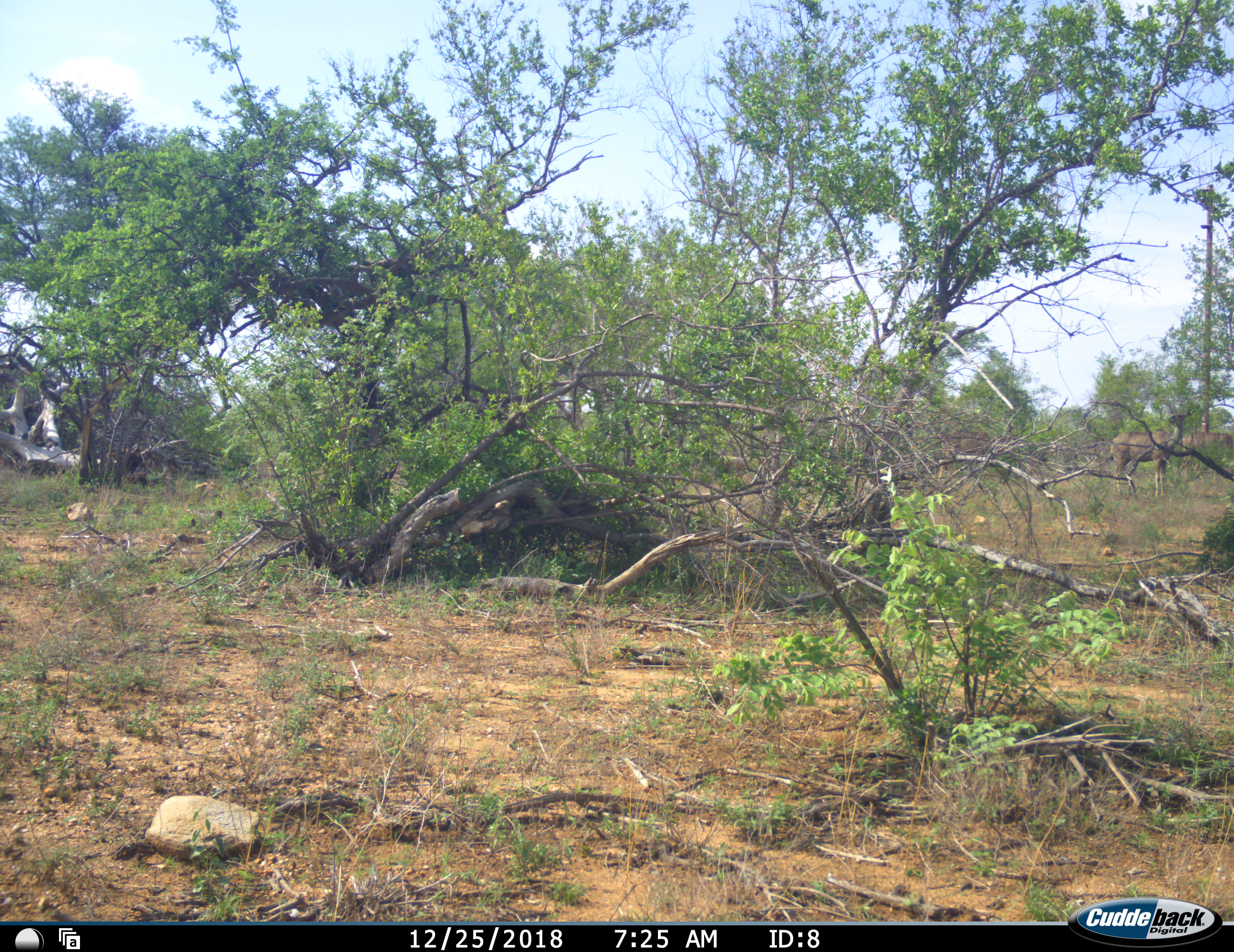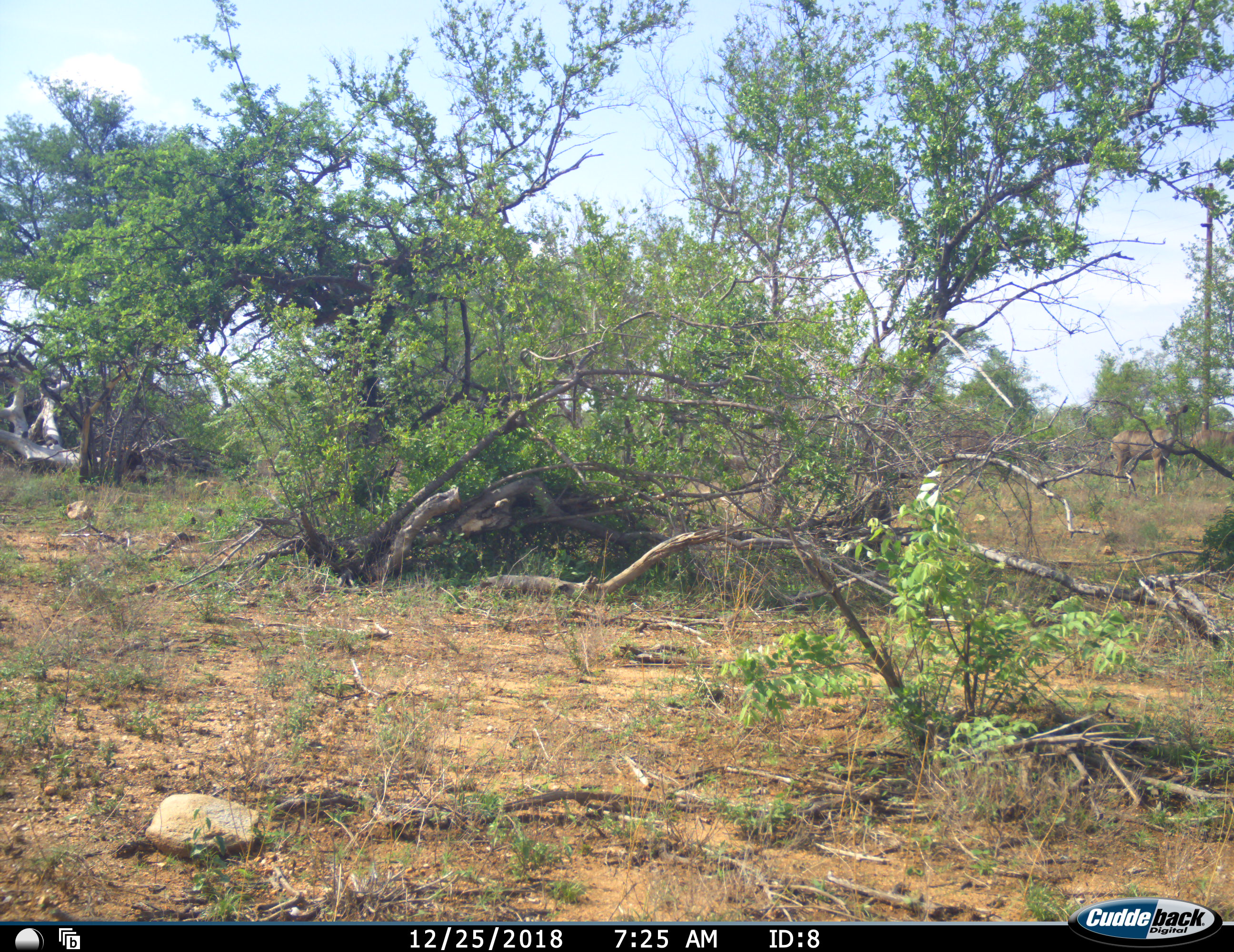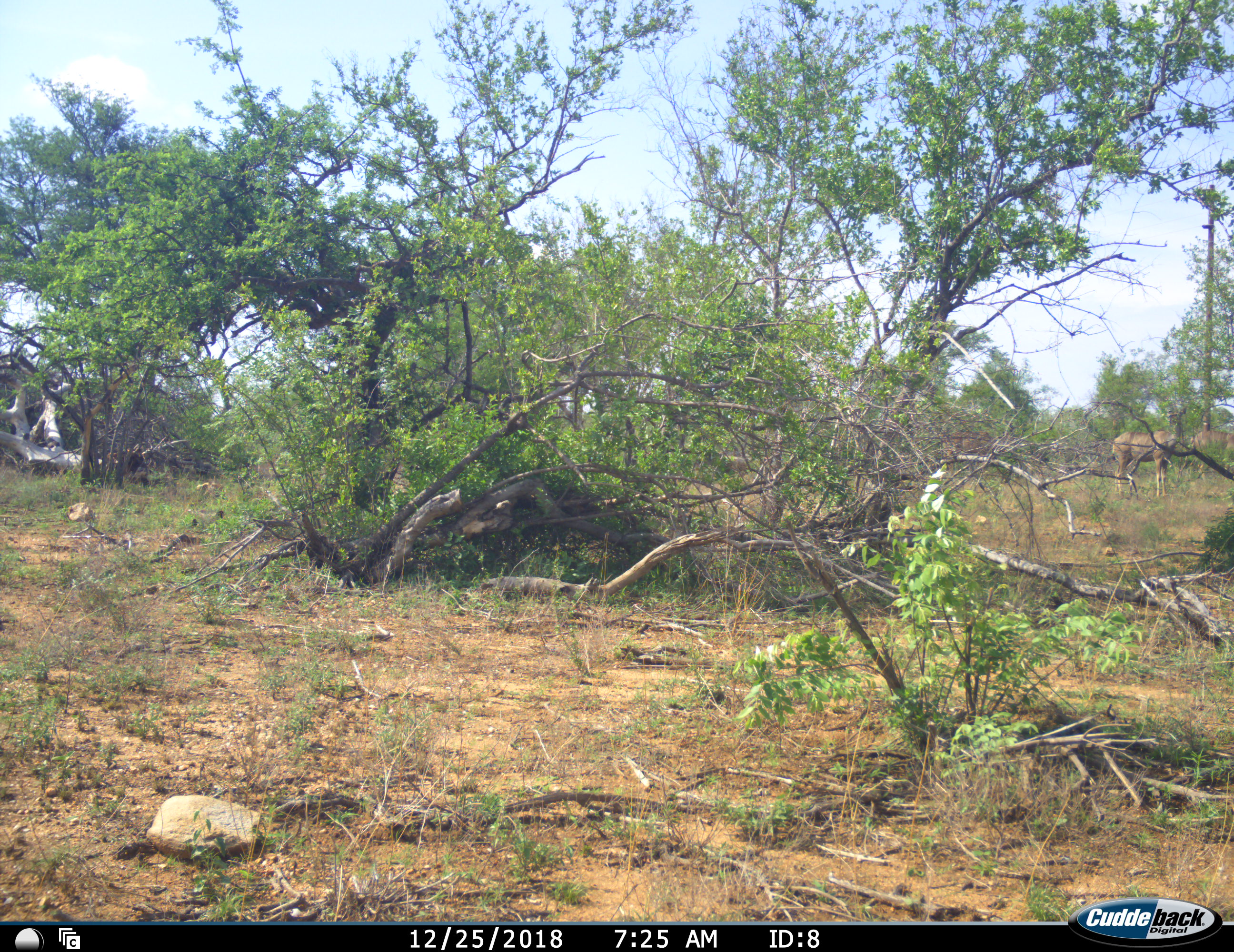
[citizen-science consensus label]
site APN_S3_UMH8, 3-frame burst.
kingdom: Animalia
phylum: Chordata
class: Mammalia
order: Artiodactyla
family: Bovidae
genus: Tragelaphus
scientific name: Tragelaphus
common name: kudu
Kudu (Tragelaphus), count 3. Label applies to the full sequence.